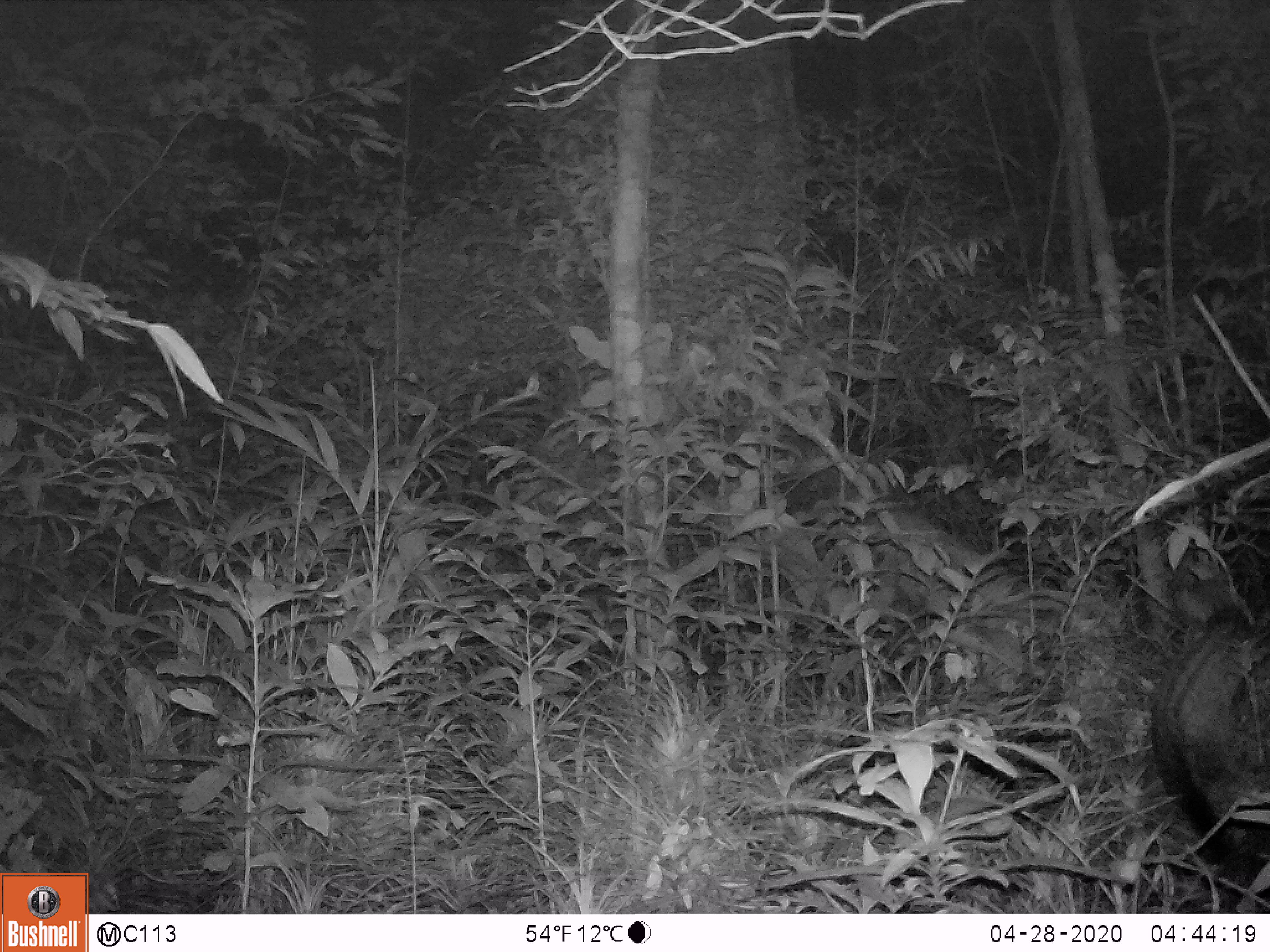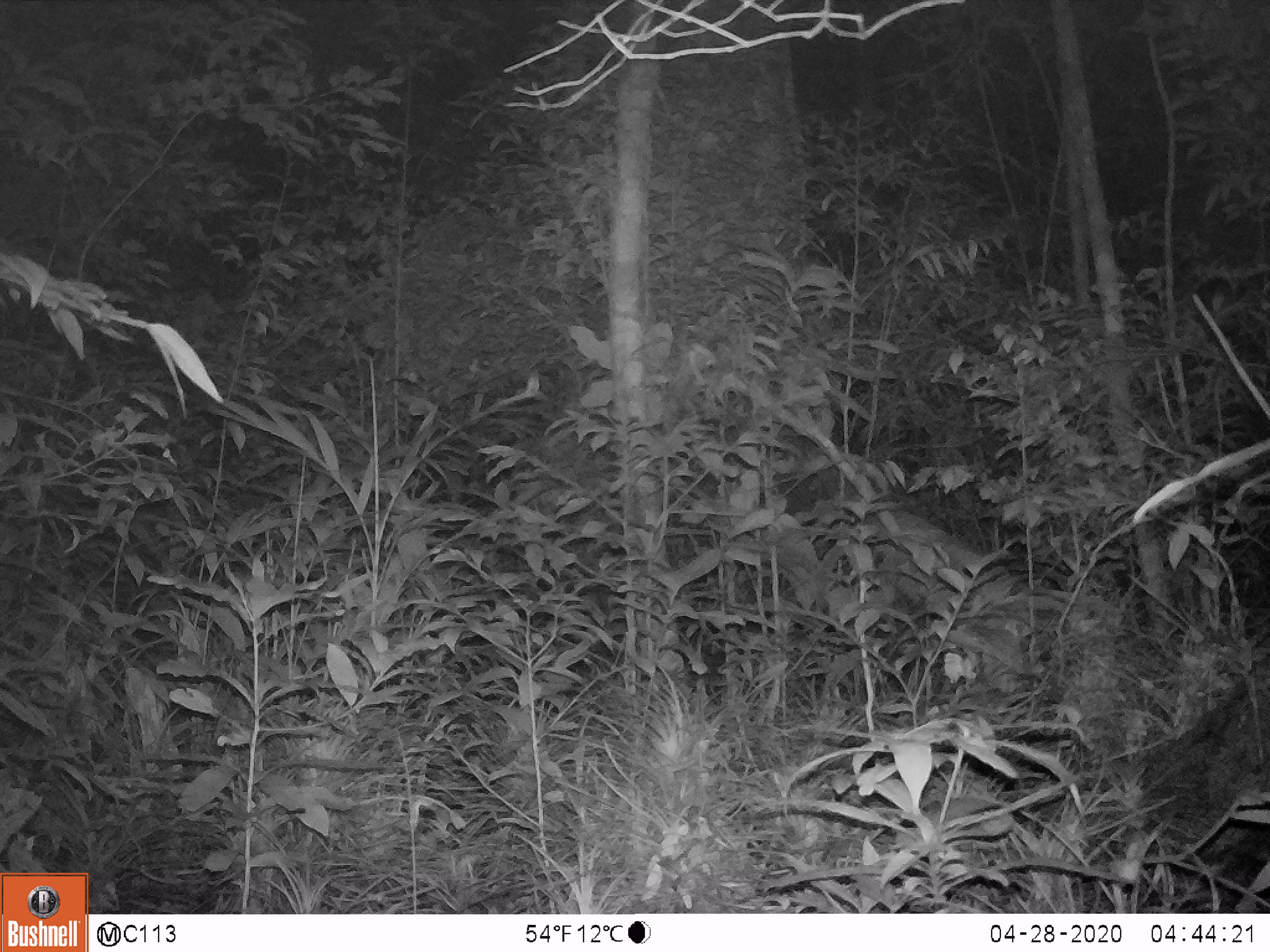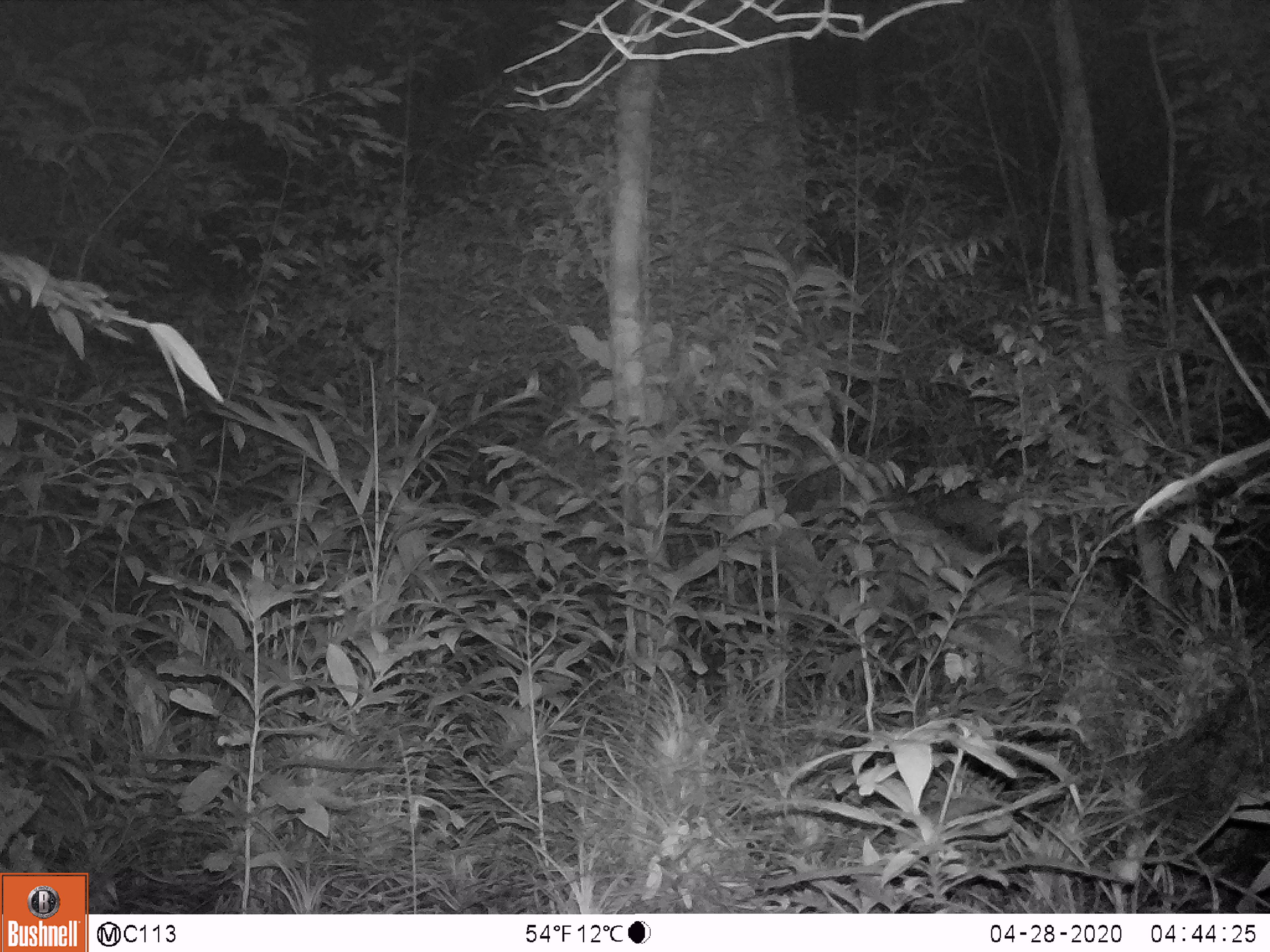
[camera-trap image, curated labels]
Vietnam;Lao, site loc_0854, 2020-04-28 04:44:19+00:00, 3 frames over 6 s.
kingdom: Animalia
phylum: Chordata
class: Mammalia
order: Carnivora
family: Viverridae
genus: Paradoxurus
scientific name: Paradoxurus hermaphroditus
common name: common palm civet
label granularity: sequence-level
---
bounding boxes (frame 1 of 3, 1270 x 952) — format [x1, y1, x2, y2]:
common palm civet: [1137, 606, 1270, 910]